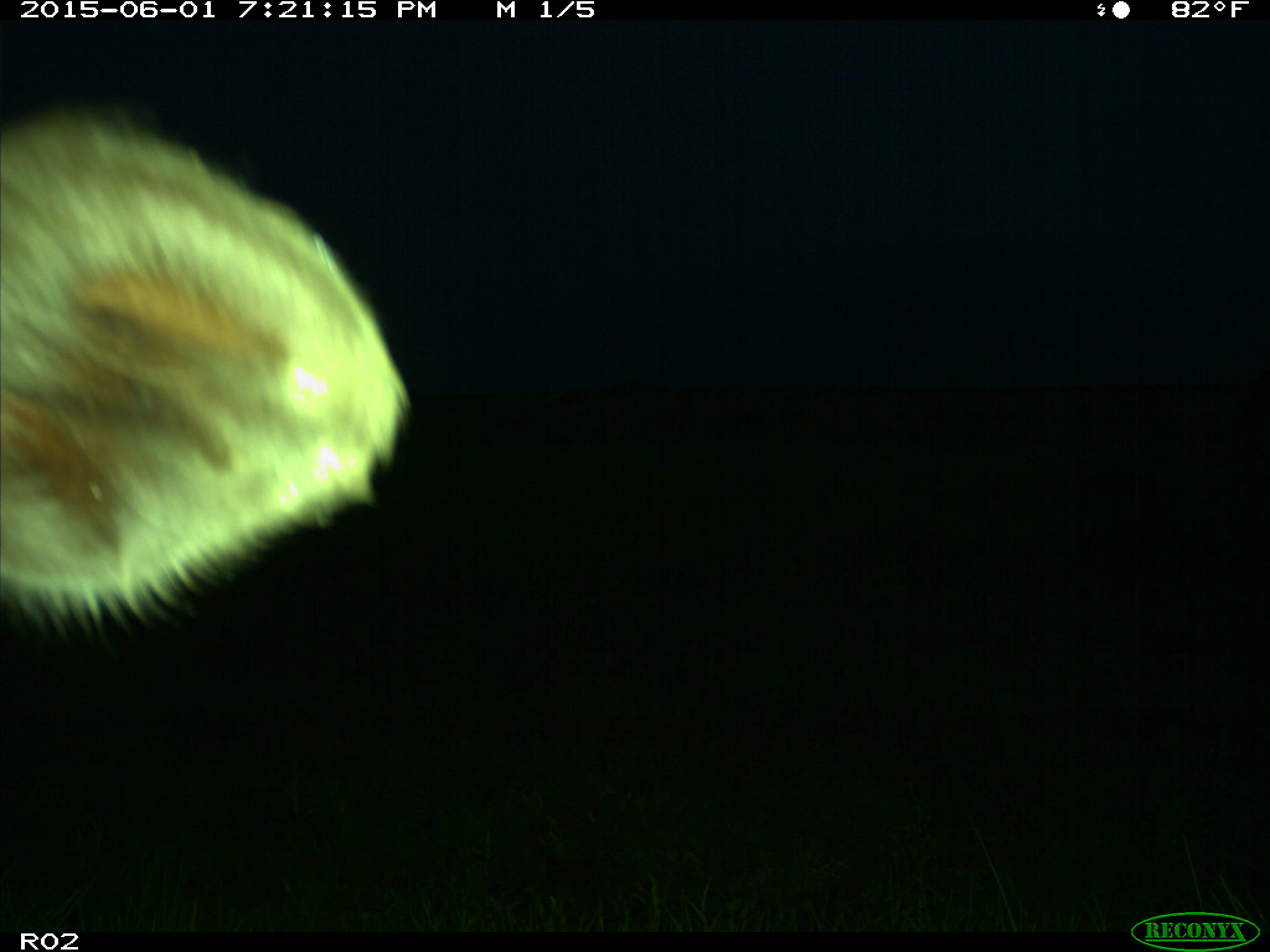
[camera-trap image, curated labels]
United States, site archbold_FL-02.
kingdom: Animalia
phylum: Chordata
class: Mammalia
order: Artiodactyla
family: Bovidae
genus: Bos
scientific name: Bos taurus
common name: domestic cow